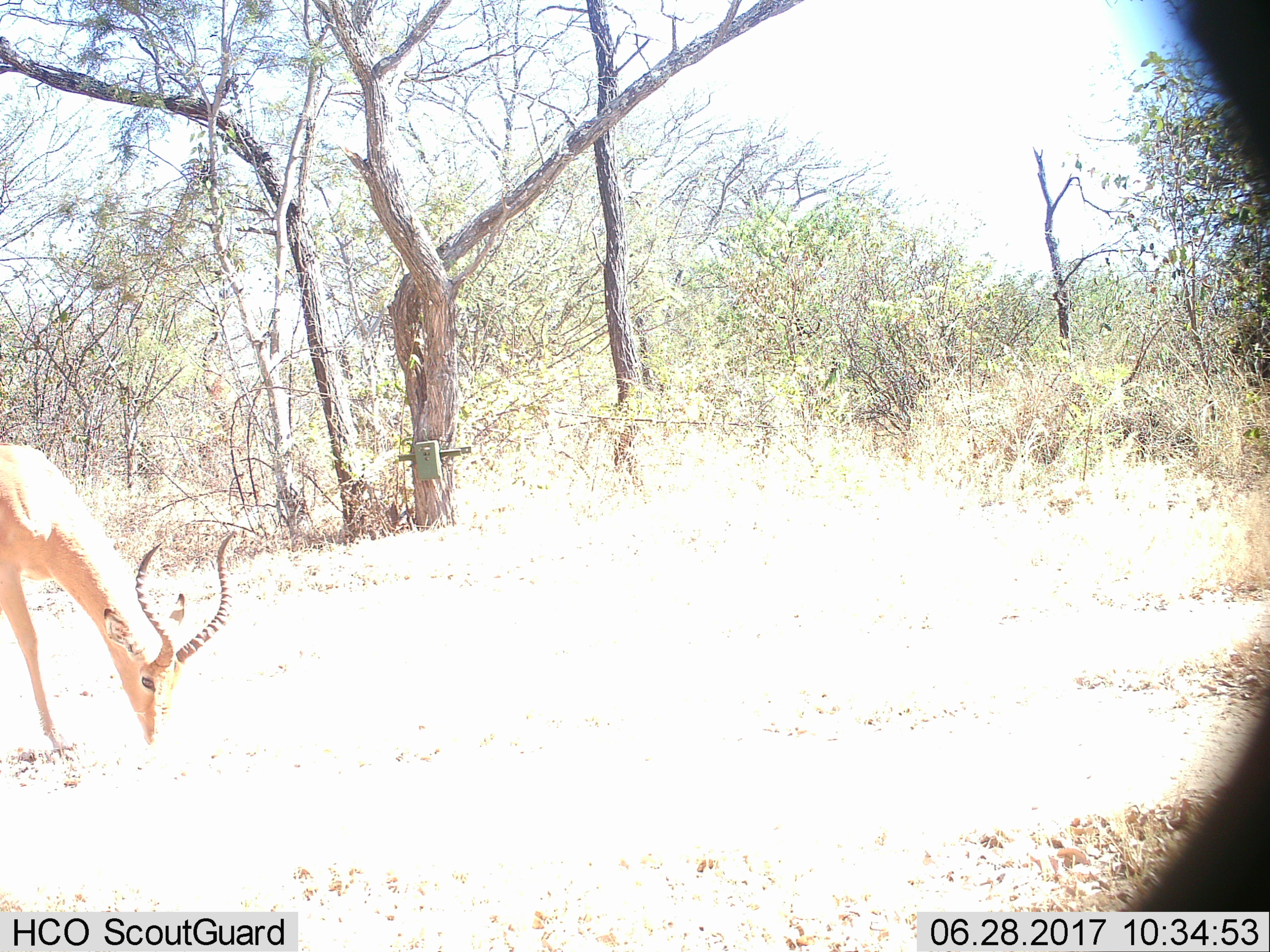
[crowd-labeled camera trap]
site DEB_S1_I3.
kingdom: Animalia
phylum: Chordata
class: Mammalia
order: Artiodactyla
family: Bovidae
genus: Aepyceros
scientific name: Aepyceros melampus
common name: impala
Impala (Aepyceros melampus), count 1. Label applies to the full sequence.